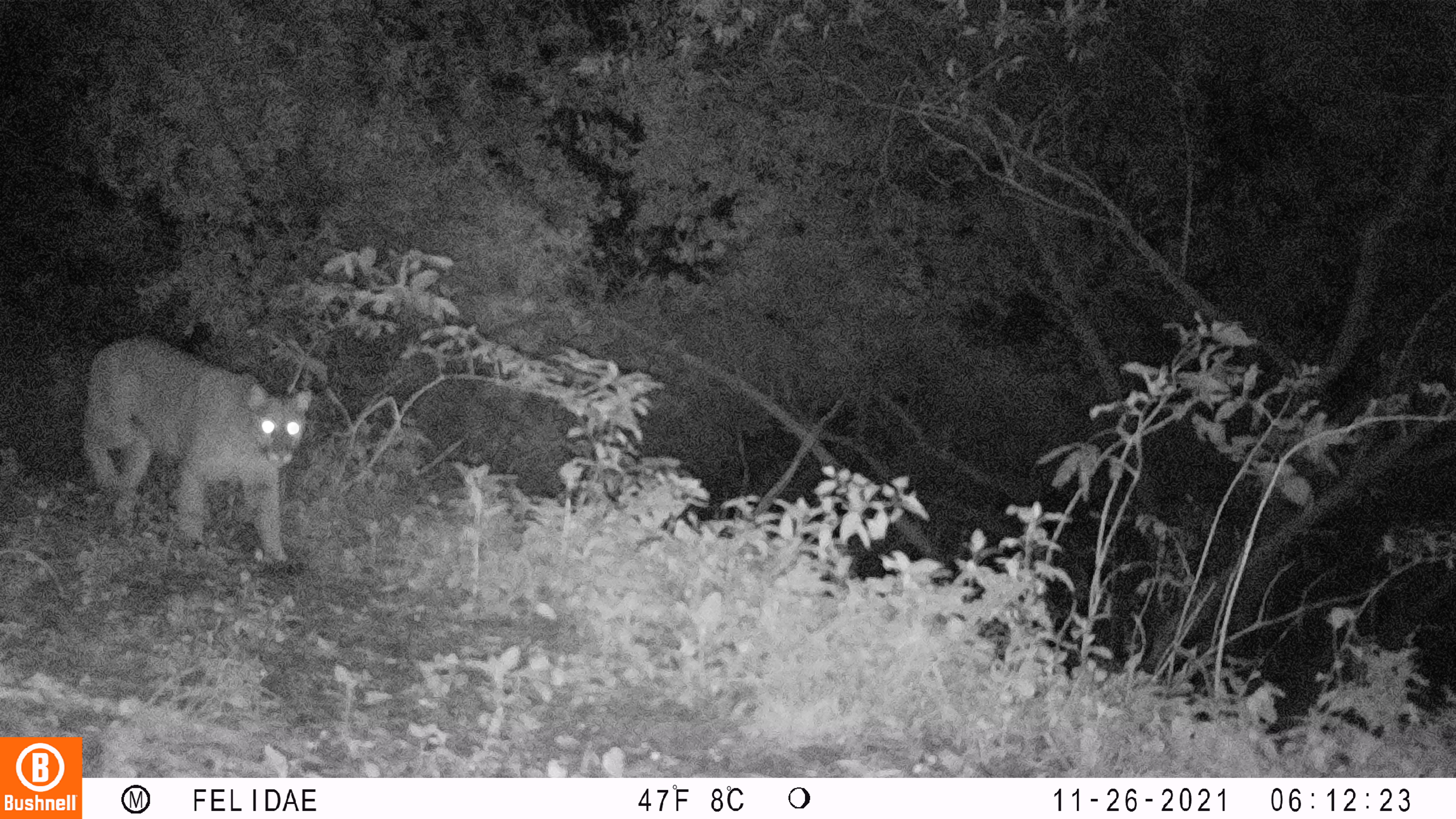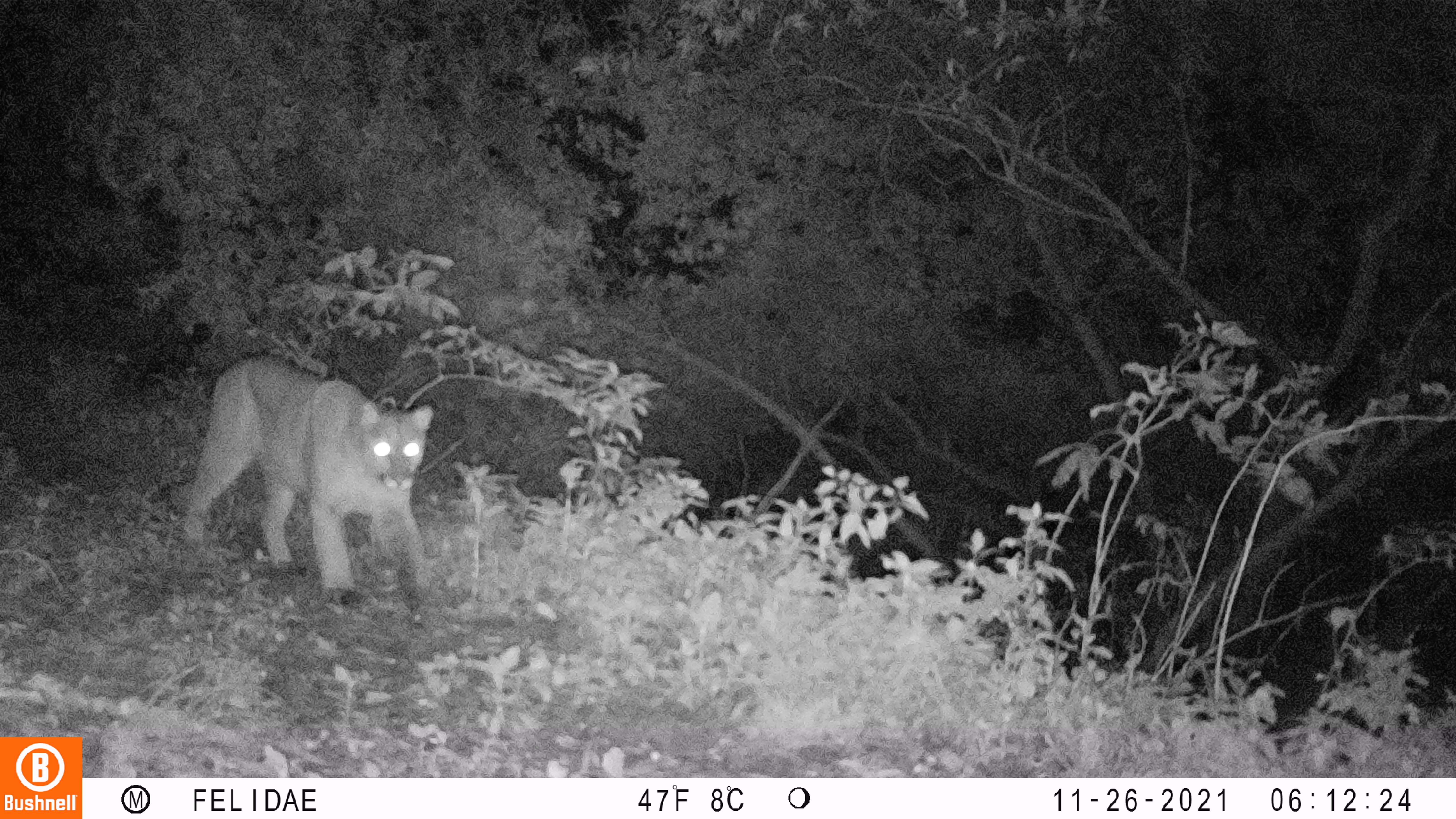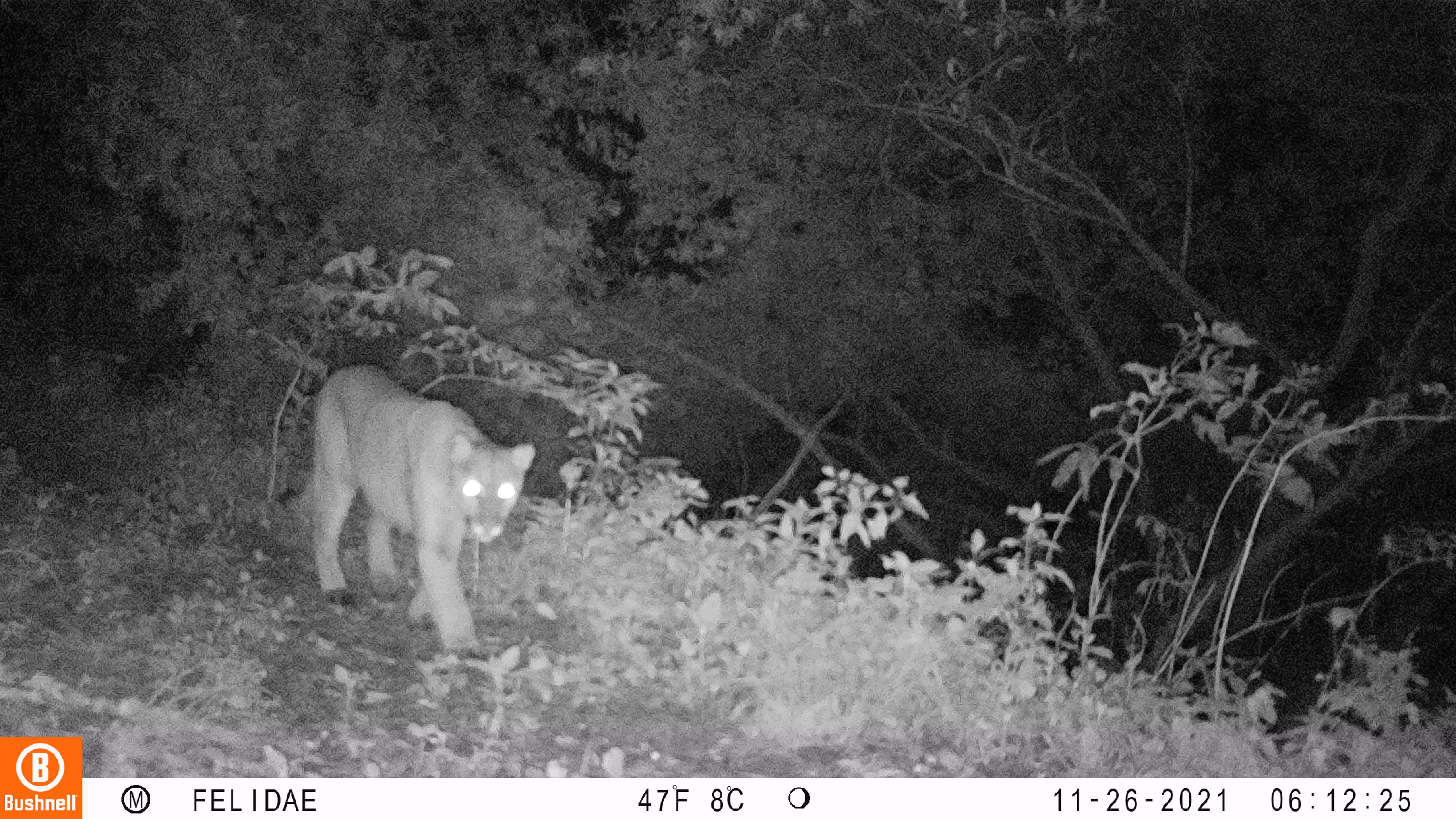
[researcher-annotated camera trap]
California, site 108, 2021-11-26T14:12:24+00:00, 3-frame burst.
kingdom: Animalia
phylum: Chordata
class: Mammalia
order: Carnivora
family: Felidae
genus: Puma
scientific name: Puma concolor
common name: puma